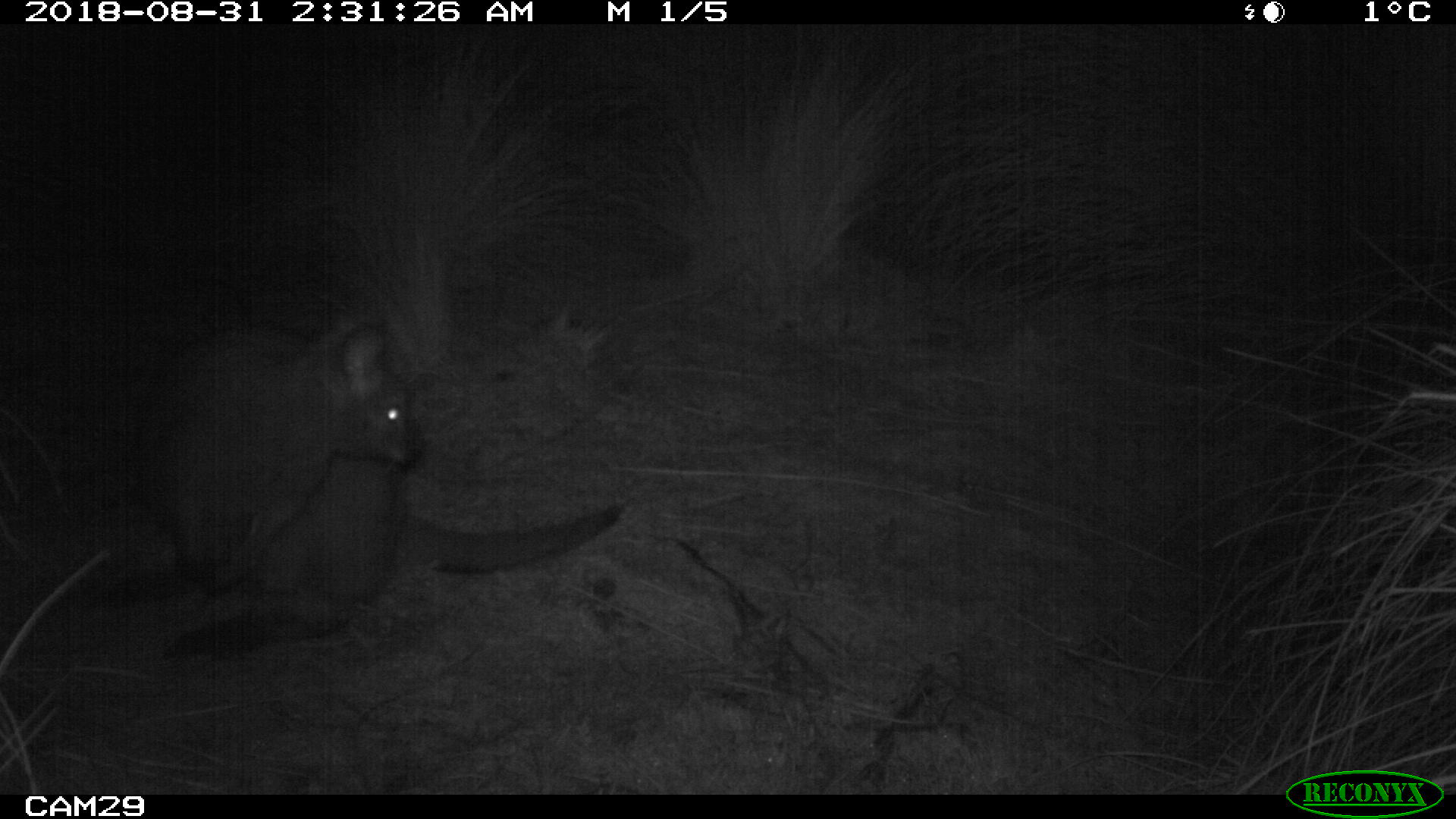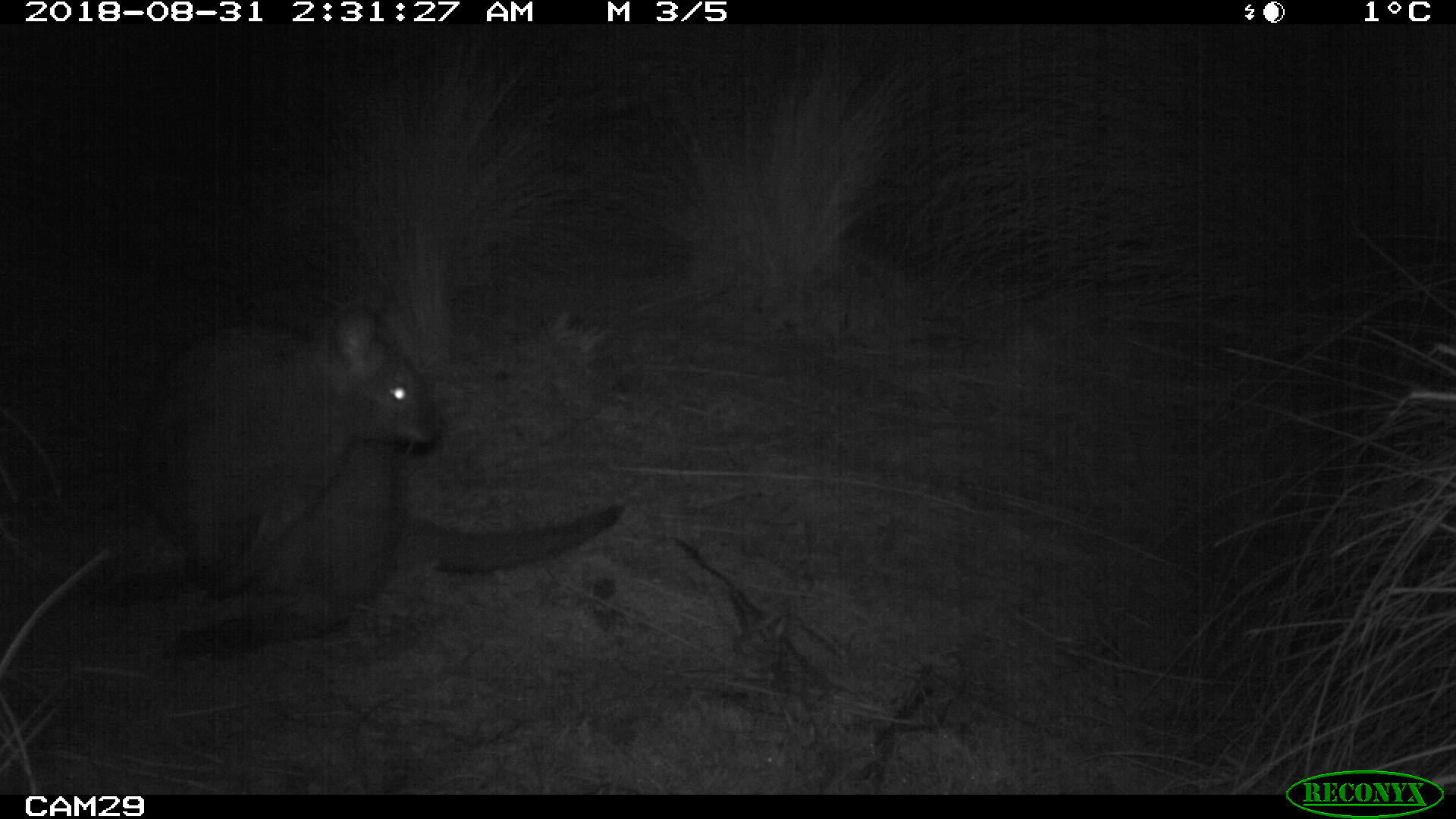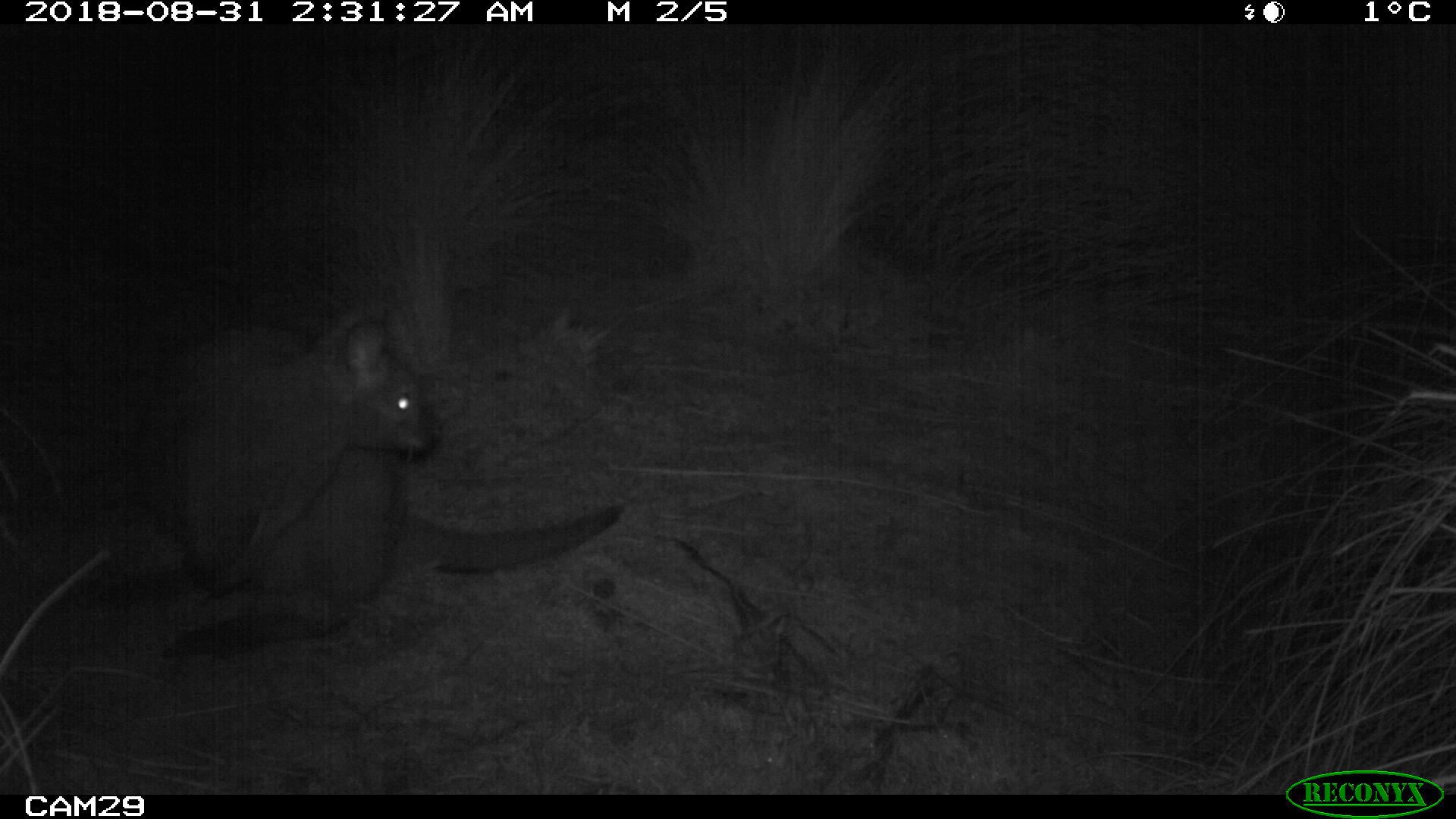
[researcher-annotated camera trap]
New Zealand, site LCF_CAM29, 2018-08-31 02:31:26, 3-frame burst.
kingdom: Animalia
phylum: Chordata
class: Mammalia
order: Diprotodontia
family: Macropodidae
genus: Notamacropus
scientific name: Notamacropus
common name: wallaby